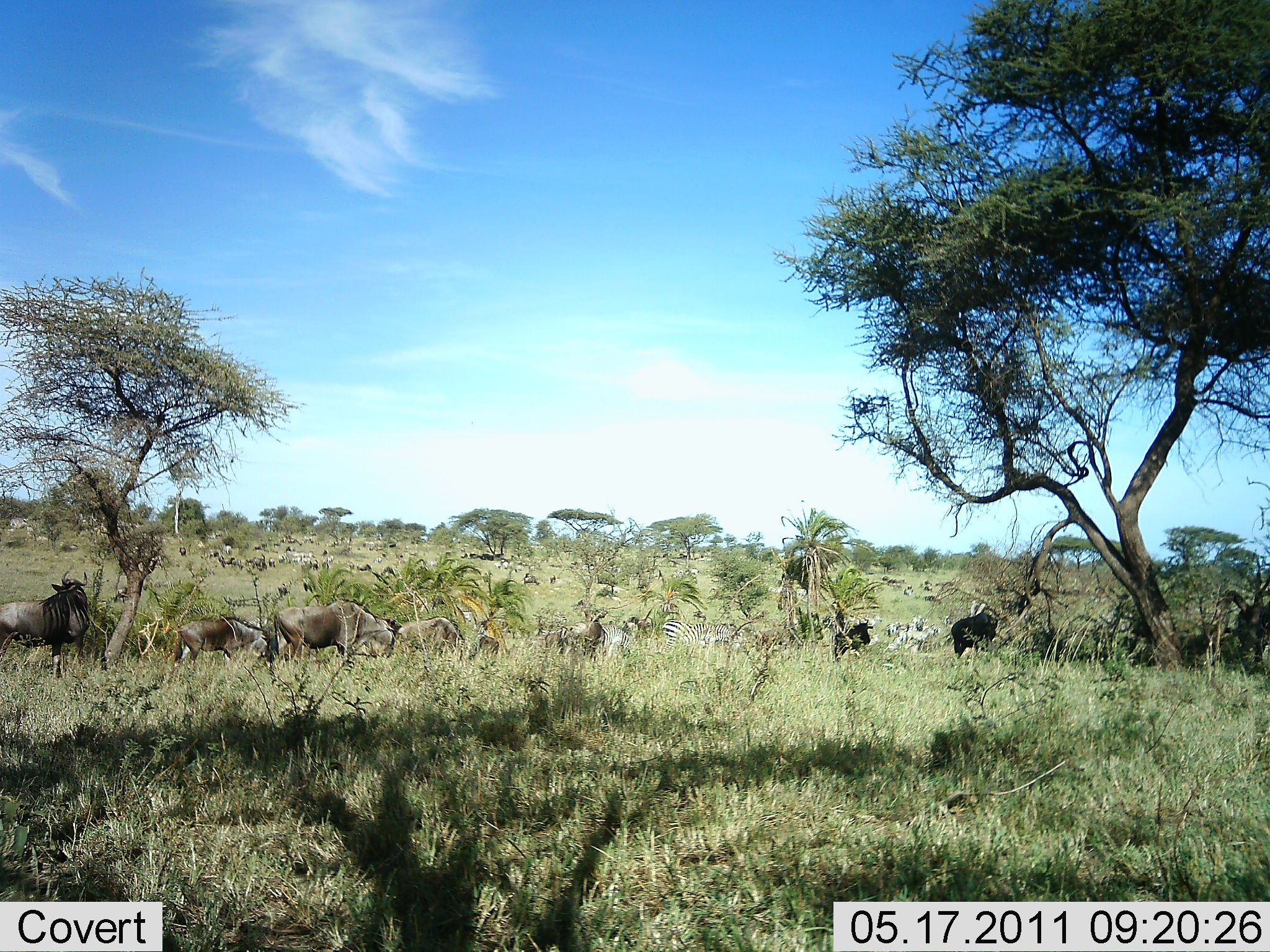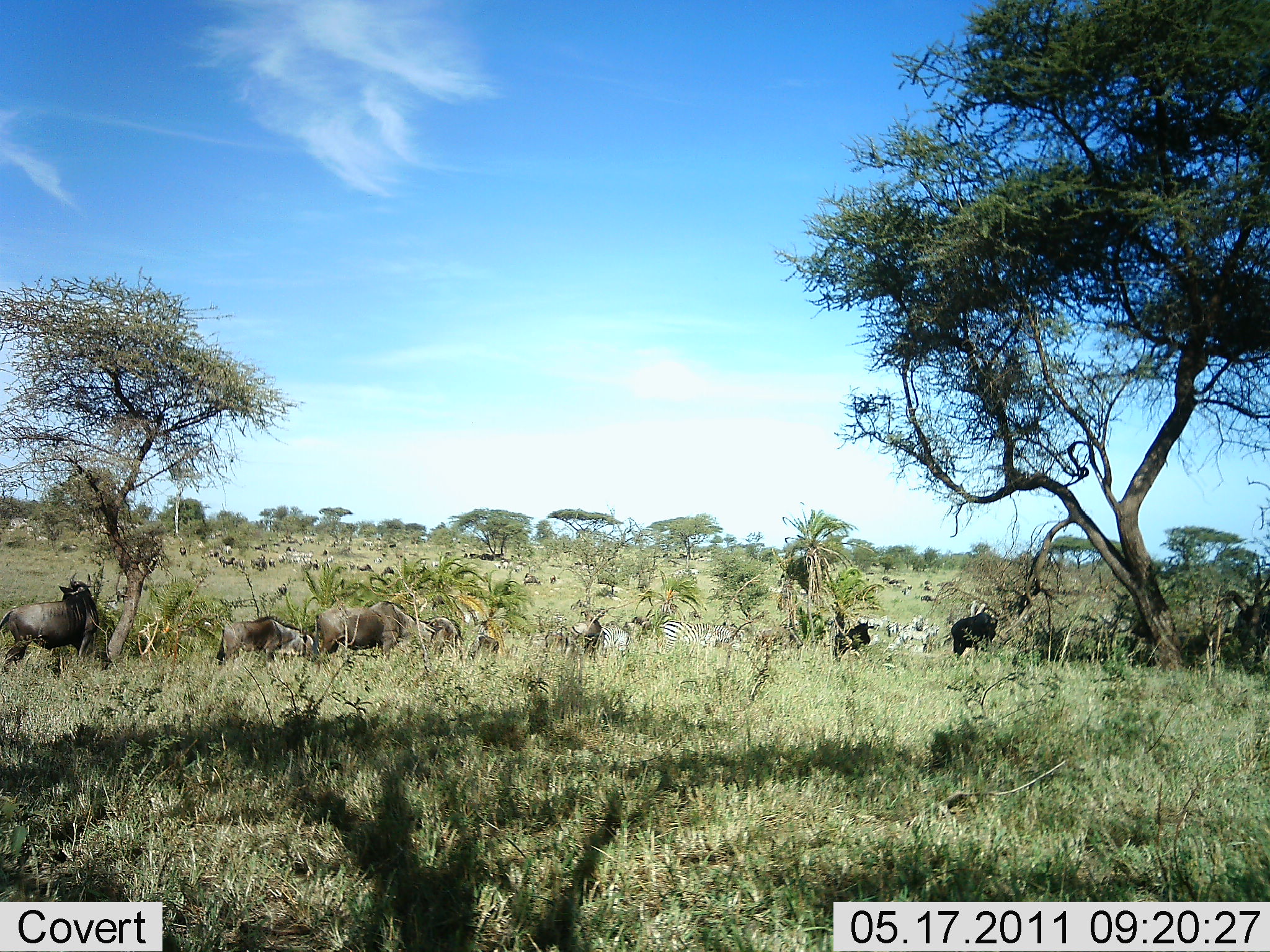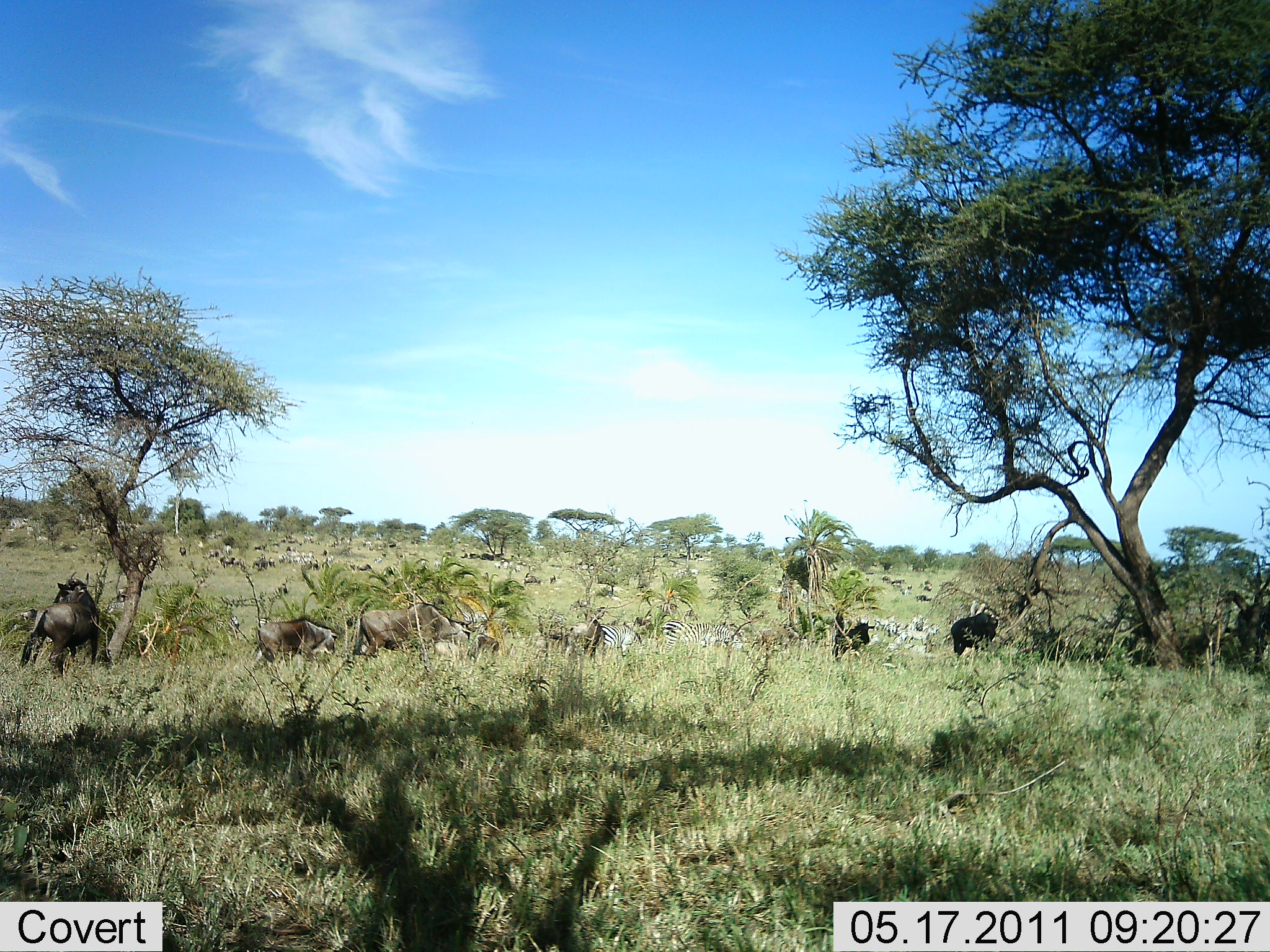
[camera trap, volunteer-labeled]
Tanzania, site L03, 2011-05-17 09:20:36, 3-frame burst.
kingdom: Animalia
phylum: Chordata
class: Mammalia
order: Artiodactyla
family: Bovidae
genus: Connochaetes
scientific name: Connochaetes taurinus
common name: blue wildebeest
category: wildebeest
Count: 11-50.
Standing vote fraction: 42%.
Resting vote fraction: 11%.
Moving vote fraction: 74%.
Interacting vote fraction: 5%.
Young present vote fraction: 0%.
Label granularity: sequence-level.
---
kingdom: Animalia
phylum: Chordata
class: Mammalia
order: Perissodactyla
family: Equidae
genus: Equus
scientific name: Equus quagga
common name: plains zebra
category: zebra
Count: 4.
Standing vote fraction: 46%.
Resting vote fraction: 0%.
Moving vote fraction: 54%.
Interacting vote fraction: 8%.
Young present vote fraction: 0%.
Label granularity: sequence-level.